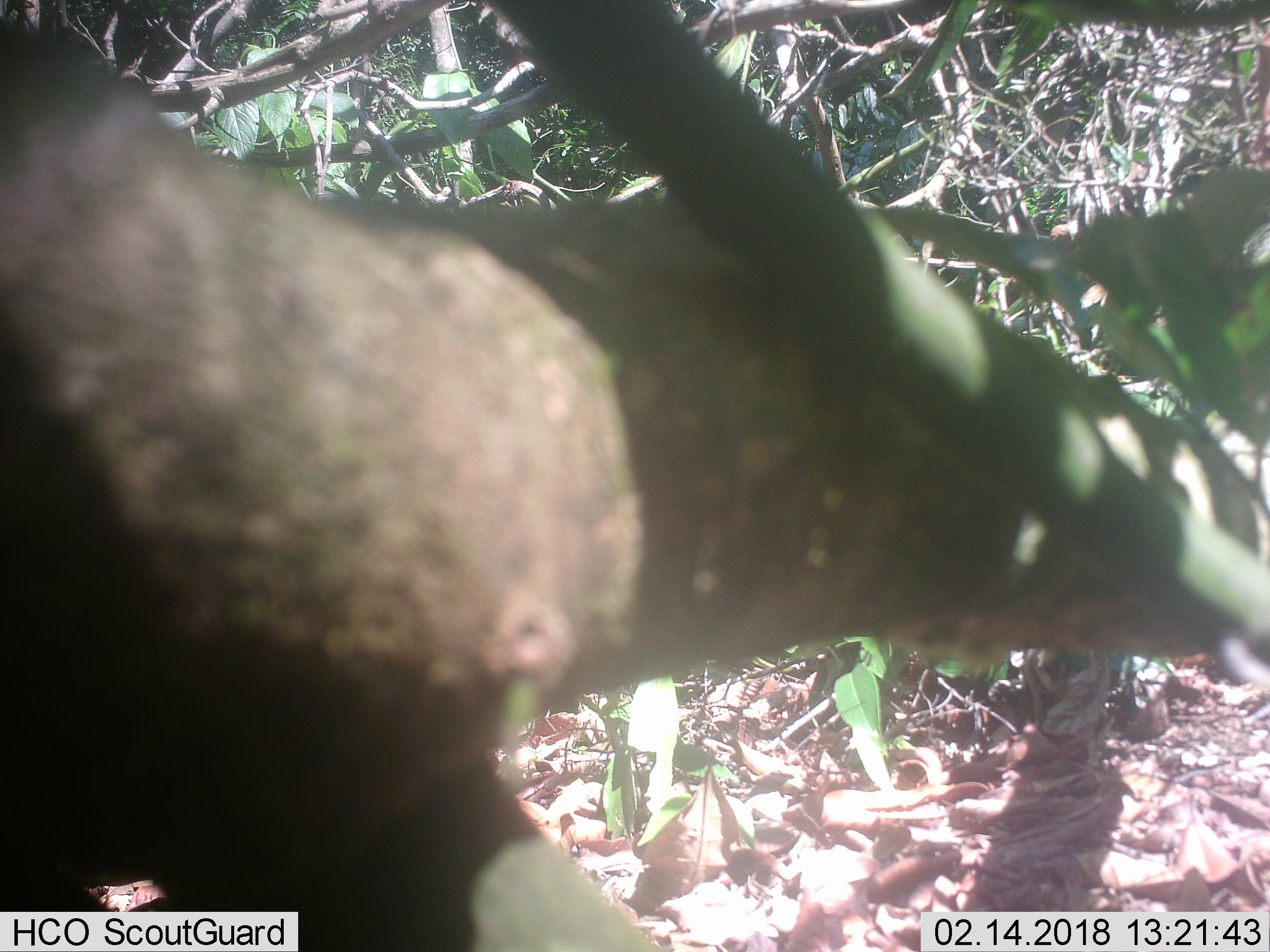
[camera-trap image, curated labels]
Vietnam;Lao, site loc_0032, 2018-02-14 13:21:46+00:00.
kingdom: Animalia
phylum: Chordata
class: Mammalia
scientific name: Mammalia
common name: mammal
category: unidentified mammal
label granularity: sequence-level